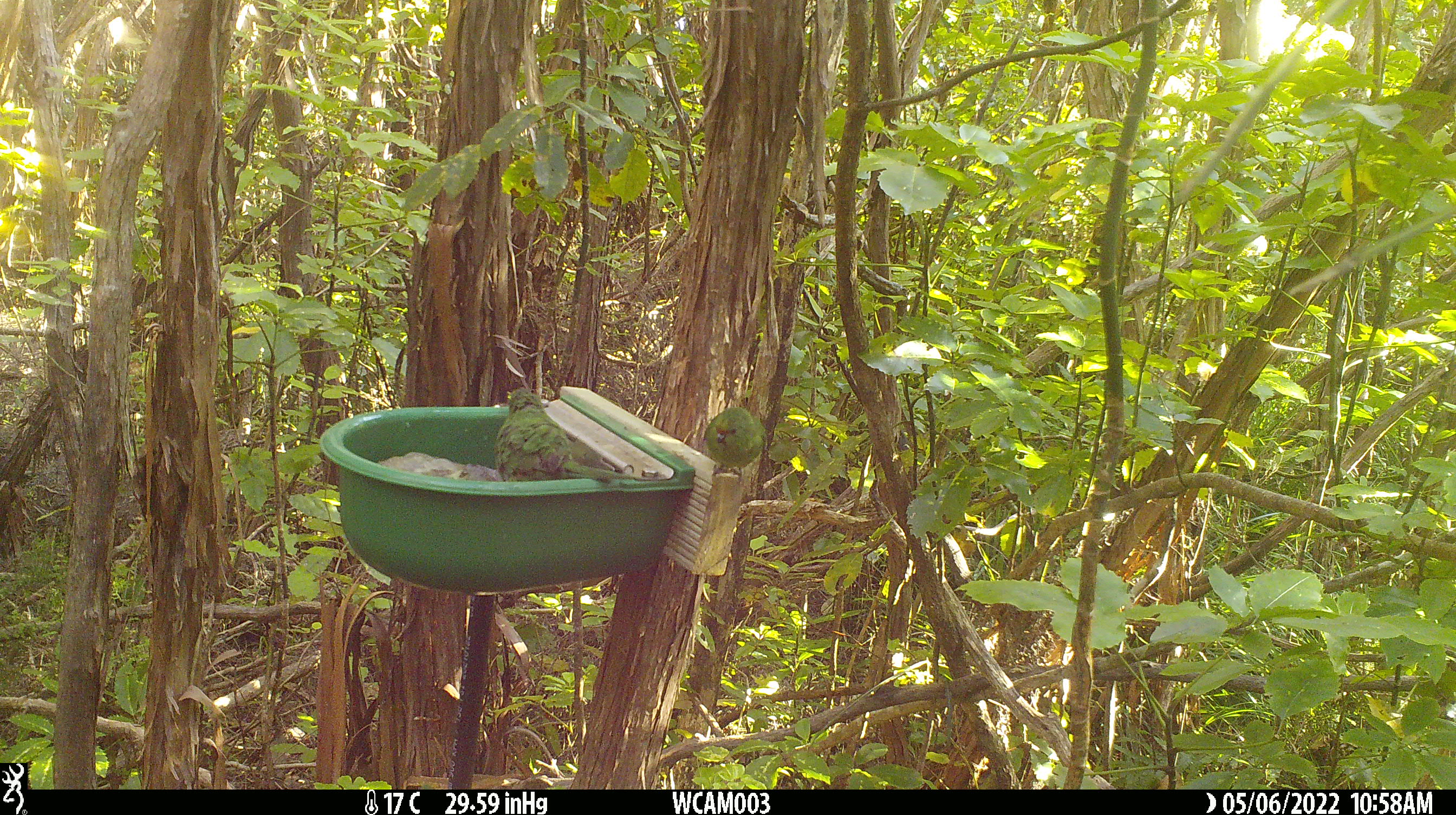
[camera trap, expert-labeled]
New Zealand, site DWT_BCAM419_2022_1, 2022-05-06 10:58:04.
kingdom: Animalia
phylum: Chordata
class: Aves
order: Psittaciformes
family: Psittaculidae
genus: Cyanoramphus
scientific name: Cyanoramphus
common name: parakeet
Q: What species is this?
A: Parakeet (Cyanoramphus).